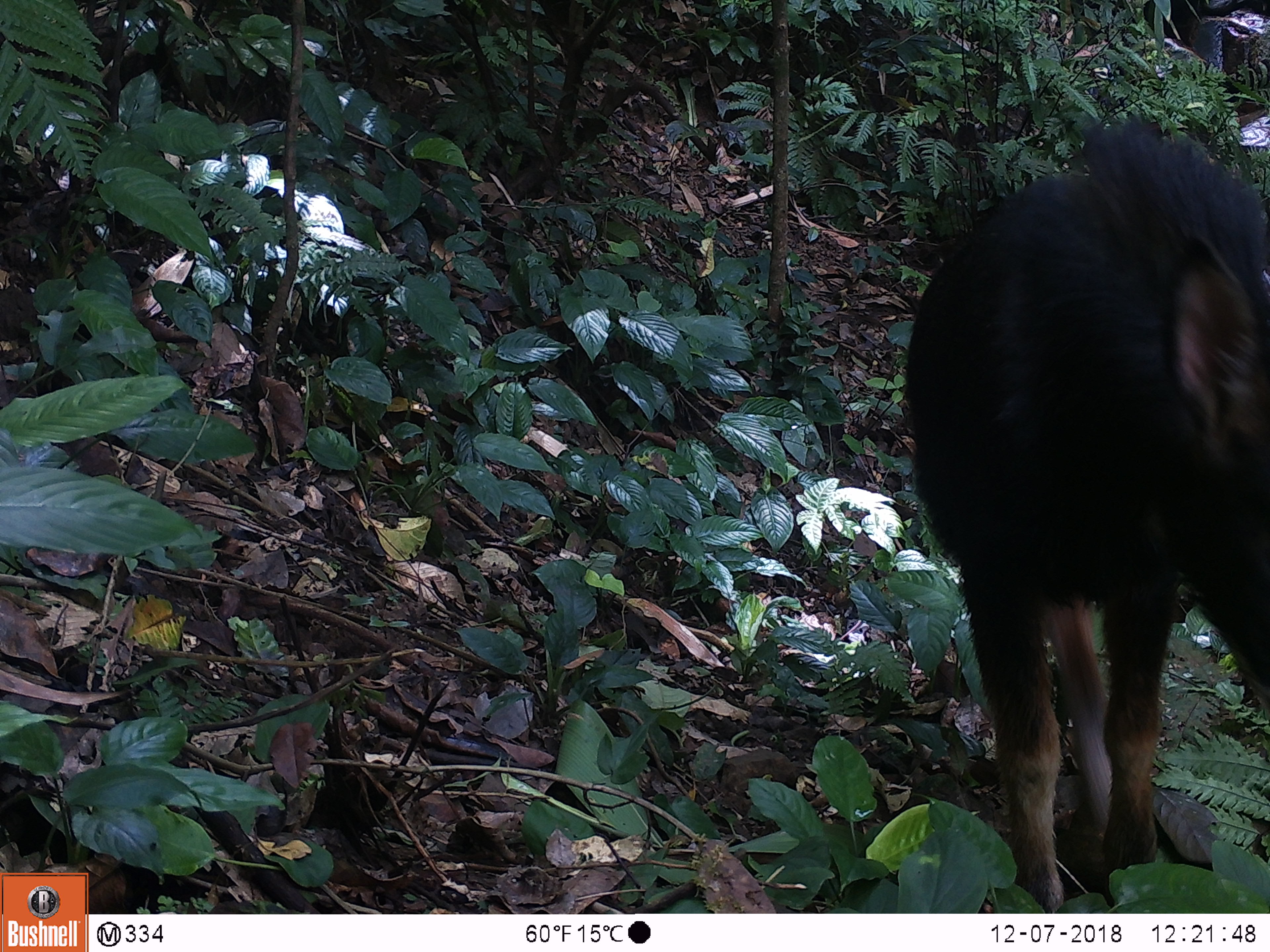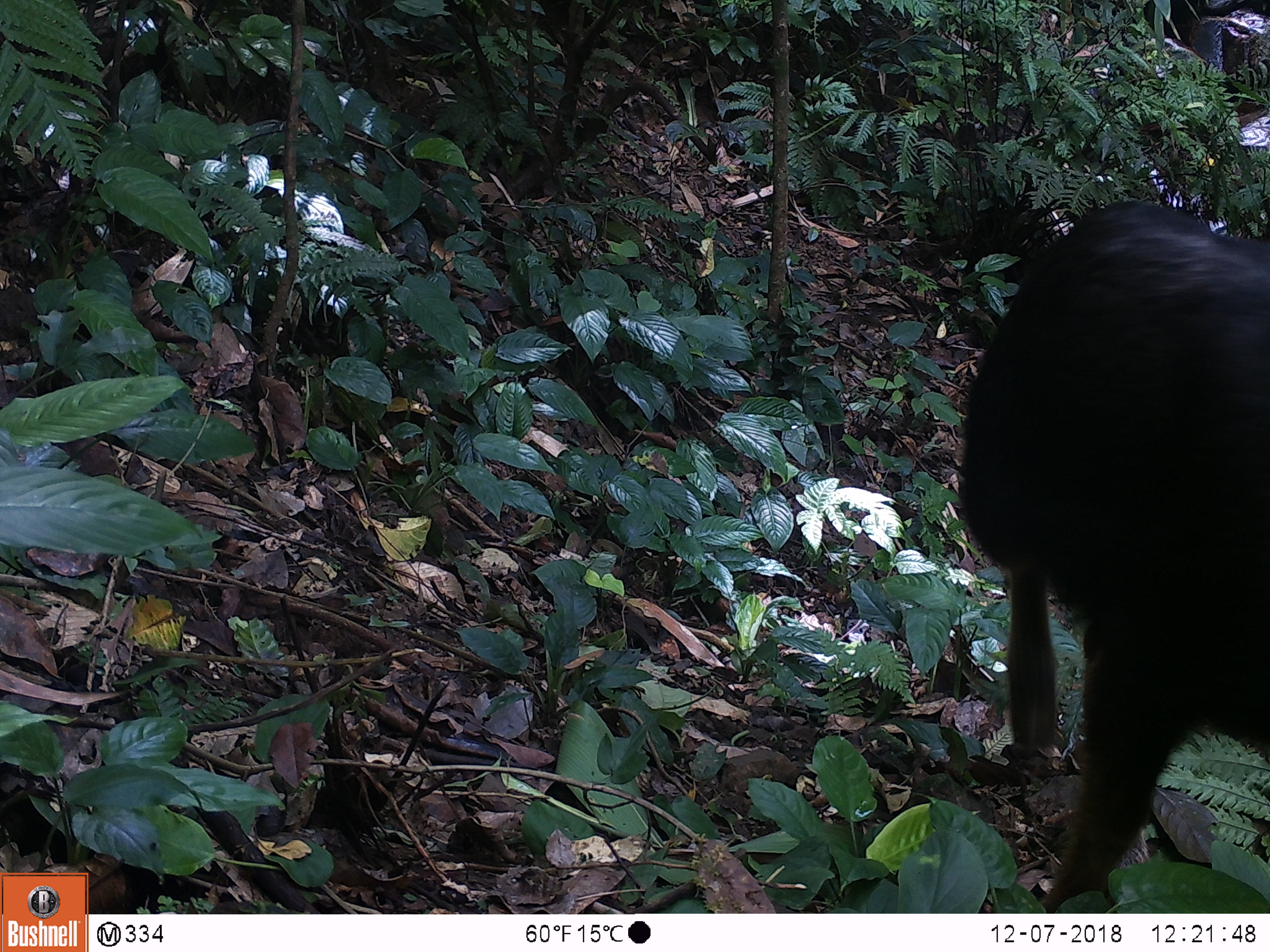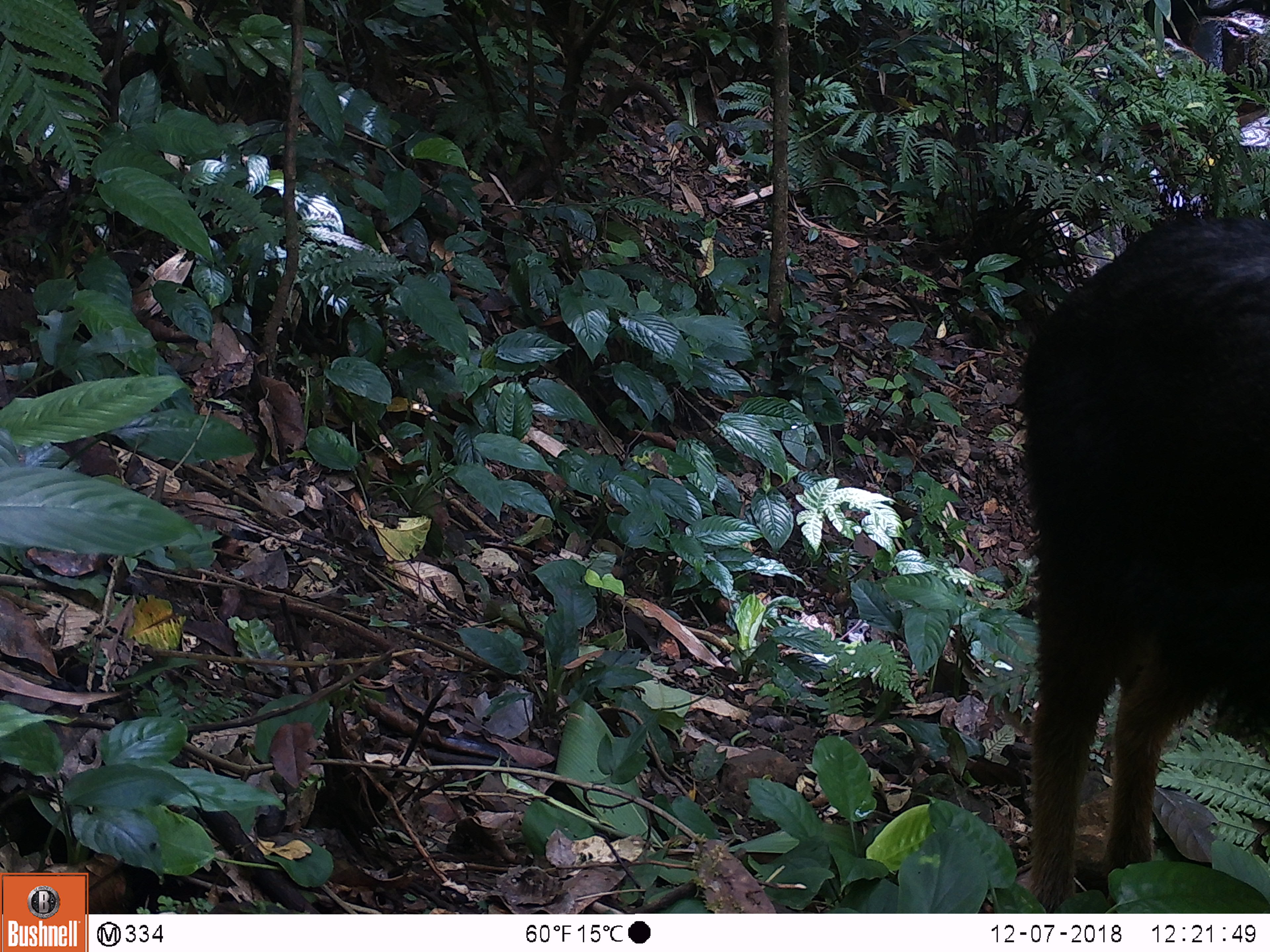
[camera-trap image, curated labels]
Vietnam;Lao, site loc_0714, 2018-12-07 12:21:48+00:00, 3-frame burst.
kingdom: Animalia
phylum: Chordata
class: Mammalia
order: Artiodactyla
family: Bovidae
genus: Capricornis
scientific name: Capricornis sumatraensis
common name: chinese serow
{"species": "chinese serow (Capricornis sumatraensis)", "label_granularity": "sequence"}